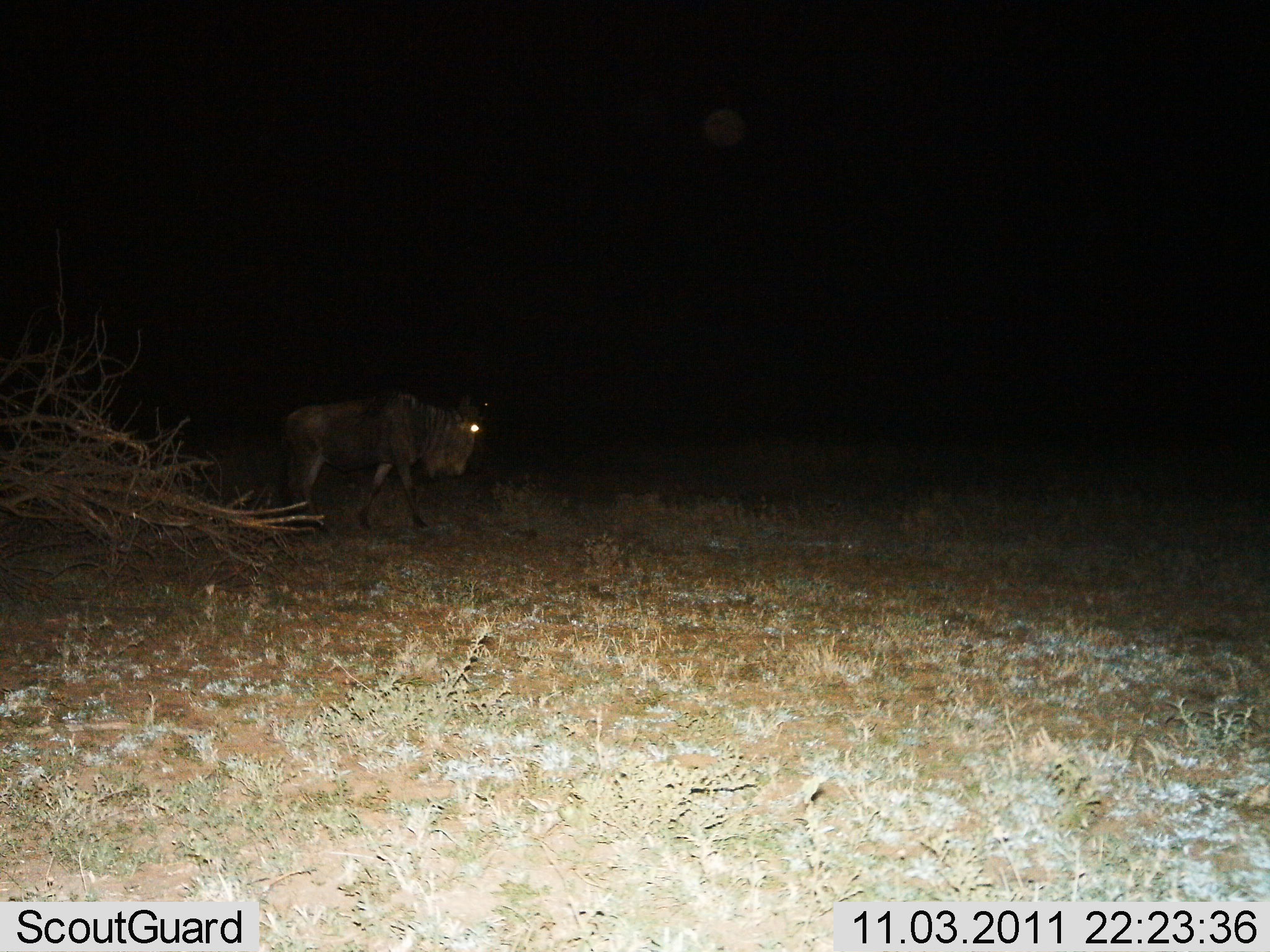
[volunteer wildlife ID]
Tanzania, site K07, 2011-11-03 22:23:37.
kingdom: Animalia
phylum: Chordata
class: Mammalia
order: Artiodactyla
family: Bovidae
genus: Connochaetes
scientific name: Connochaetes taurinus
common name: blue wildebeest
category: wildebeest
Wildebeest (blue wildebeest) (Connochaetes taurinus), count 1. Behavior (volunteer vote fractions): standing 23%, resting 0%, moving 77%, interacting 0%. Young present (vote fraction): 0%. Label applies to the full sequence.